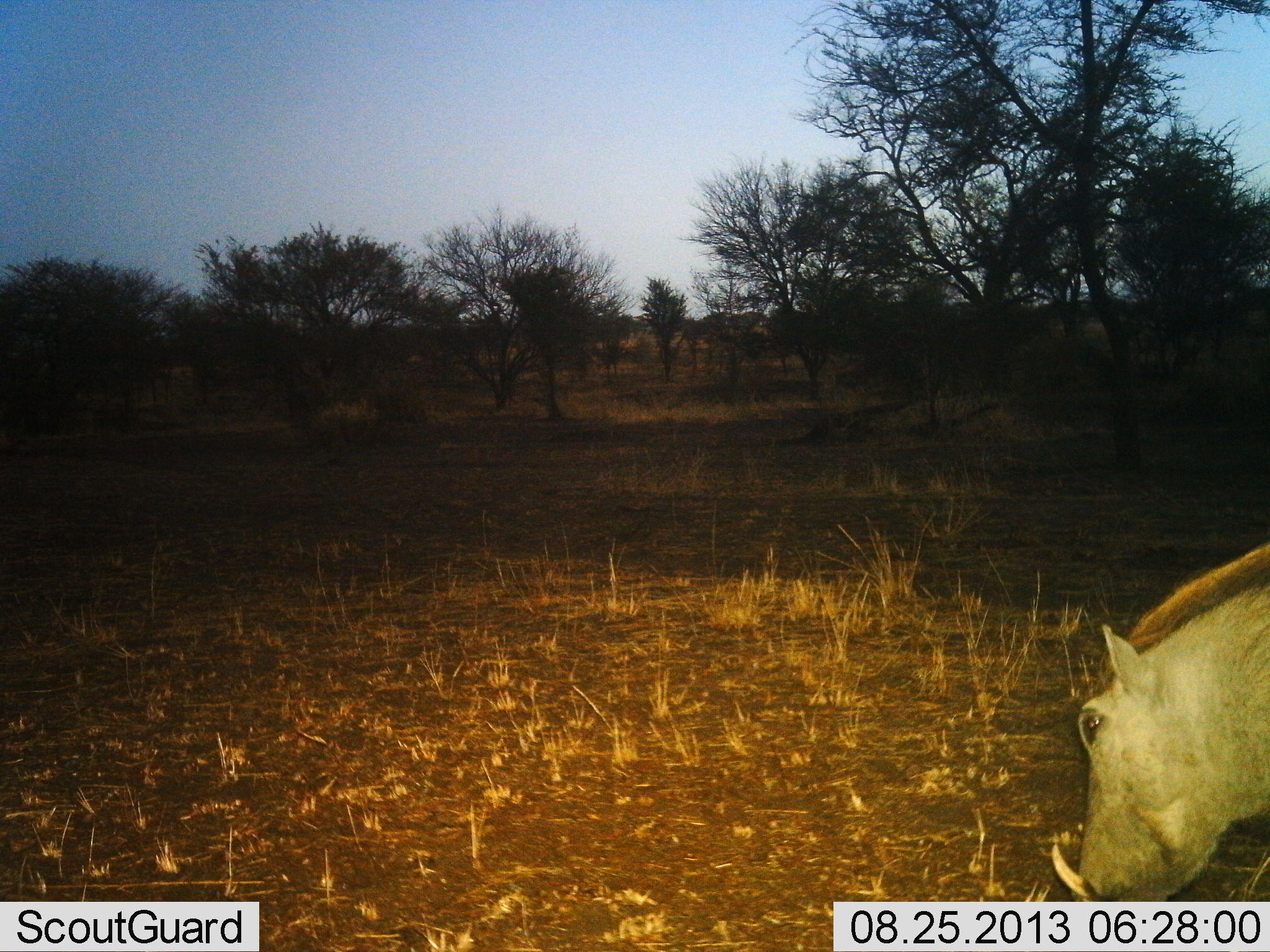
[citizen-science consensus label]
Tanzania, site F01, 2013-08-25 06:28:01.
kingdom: Animalia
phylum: Chordata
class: Mammalia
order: Artiodactyla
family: Suidae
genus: Phacochoerus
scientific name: Phacochoerus africanus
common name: warthog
Warthog (Phacochoerus africanus), count 1. Behavior (volunteer vote fractions): standing 60%, resting 0%, moving 10%, interacting 0%. Young present (vote fraction): 0%. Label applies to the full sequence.